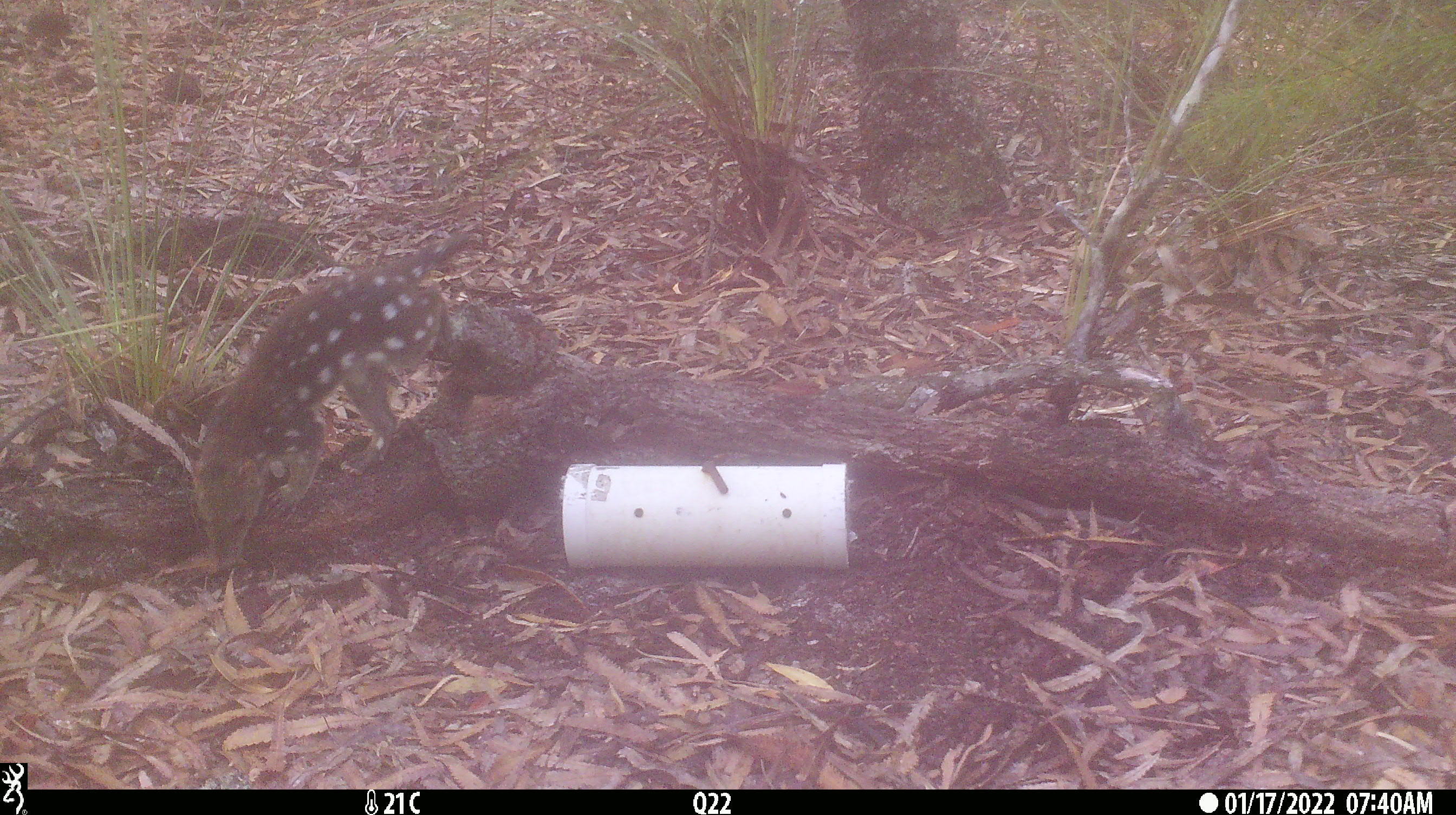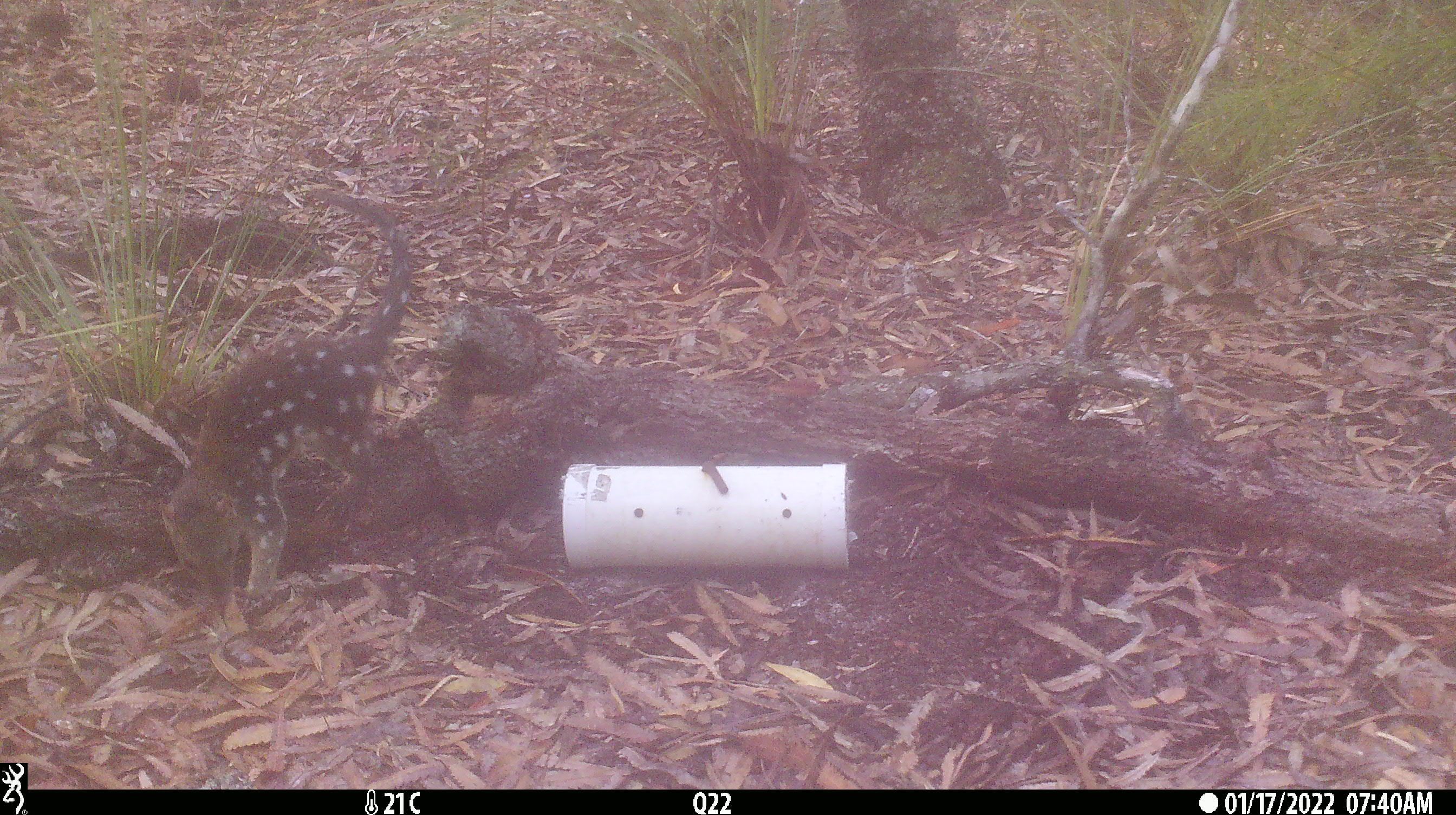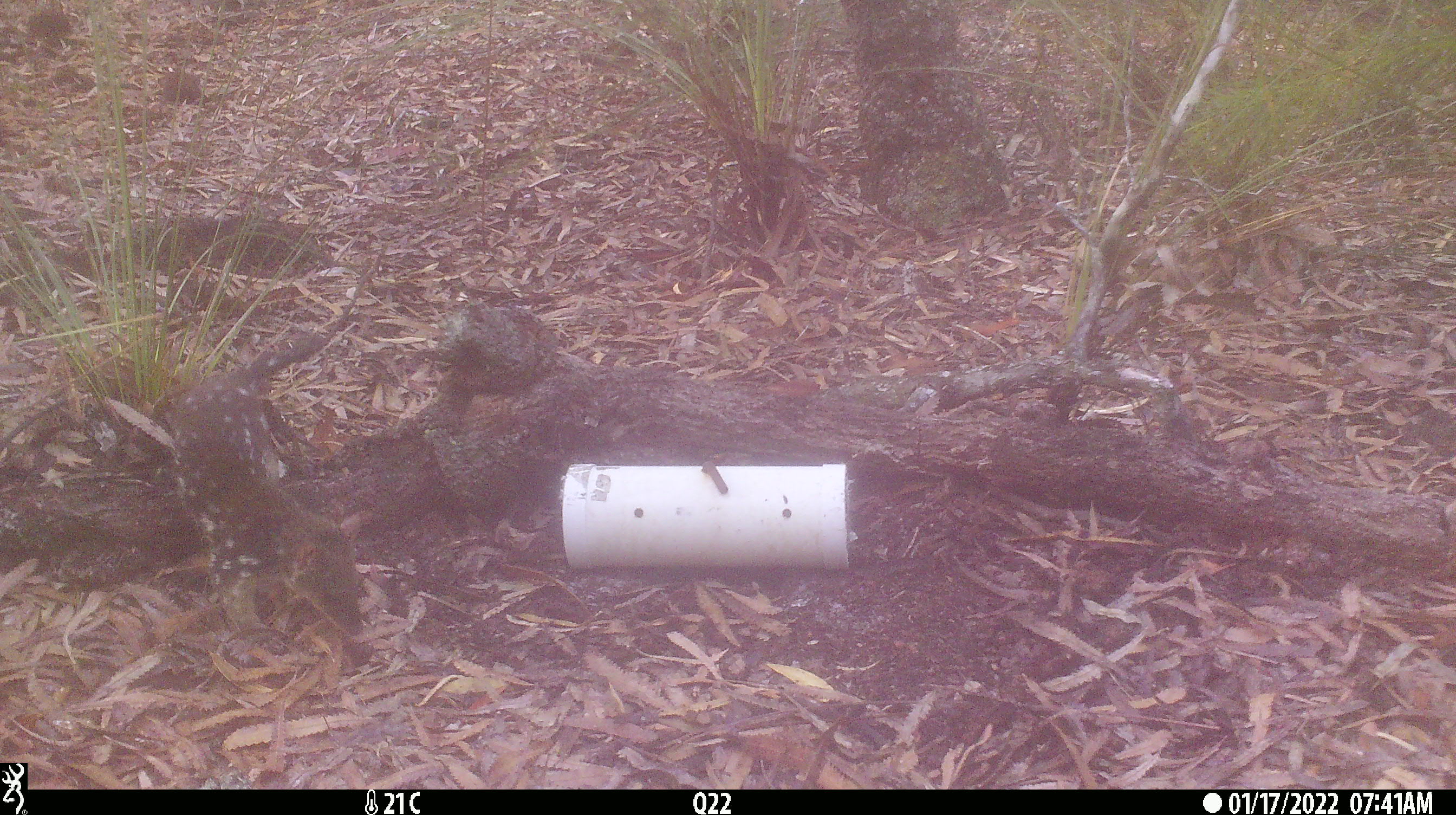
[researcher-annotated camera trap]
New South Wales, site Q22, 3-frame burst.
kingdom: Animalia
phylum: Chordata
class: Mammalia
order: Dasyuromorphia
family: Dasyuridae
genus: Dasyurus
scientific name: Dasyurus maculatus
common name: spotted-tailed quoll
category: quoll